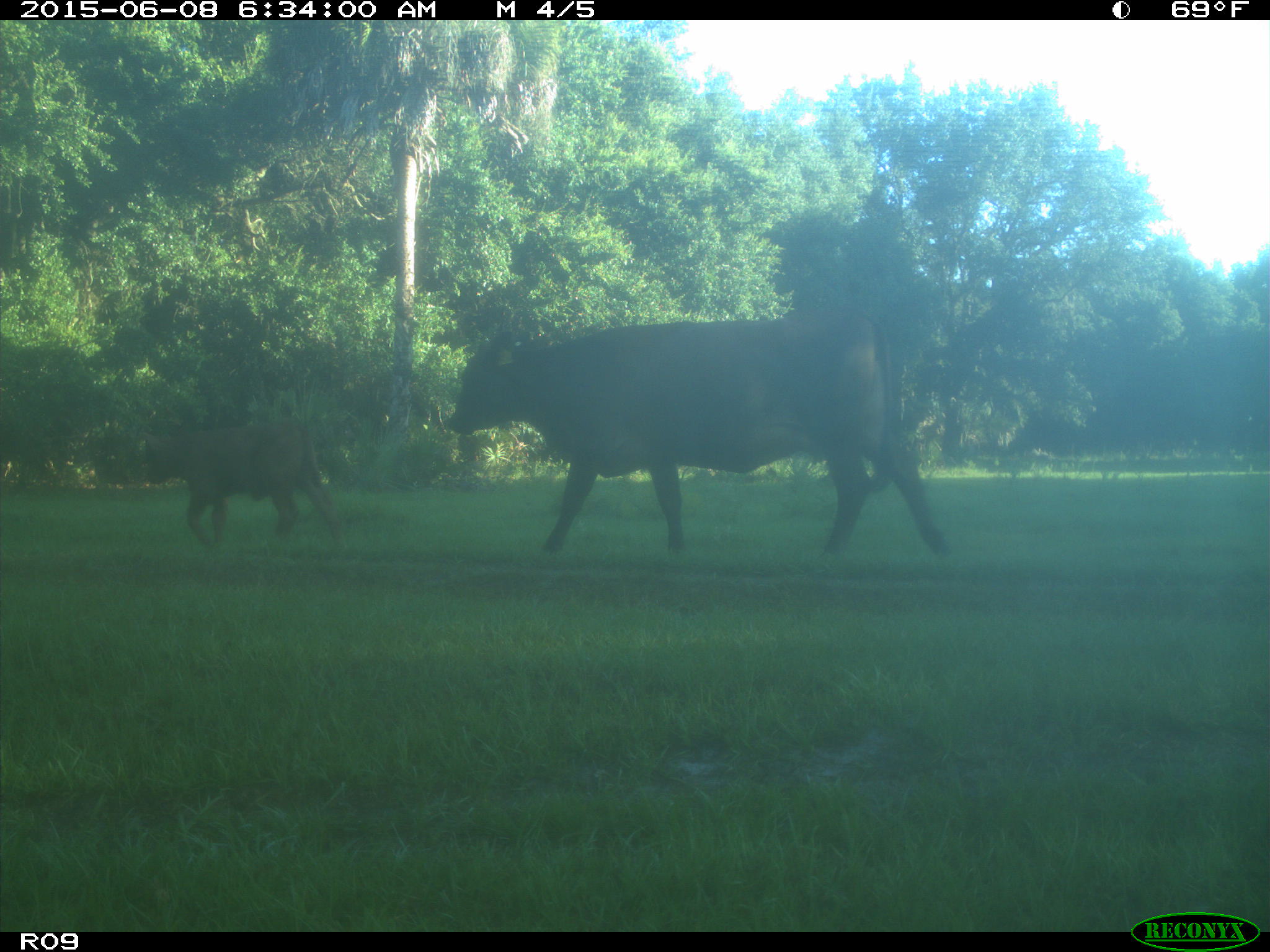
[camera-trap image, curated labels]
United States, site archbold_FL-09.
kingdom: Animalia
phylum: Chordata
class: Mammalia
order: Artiodactyla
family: Bovidae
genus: Bos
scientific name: Bos taurus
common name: domestic cow